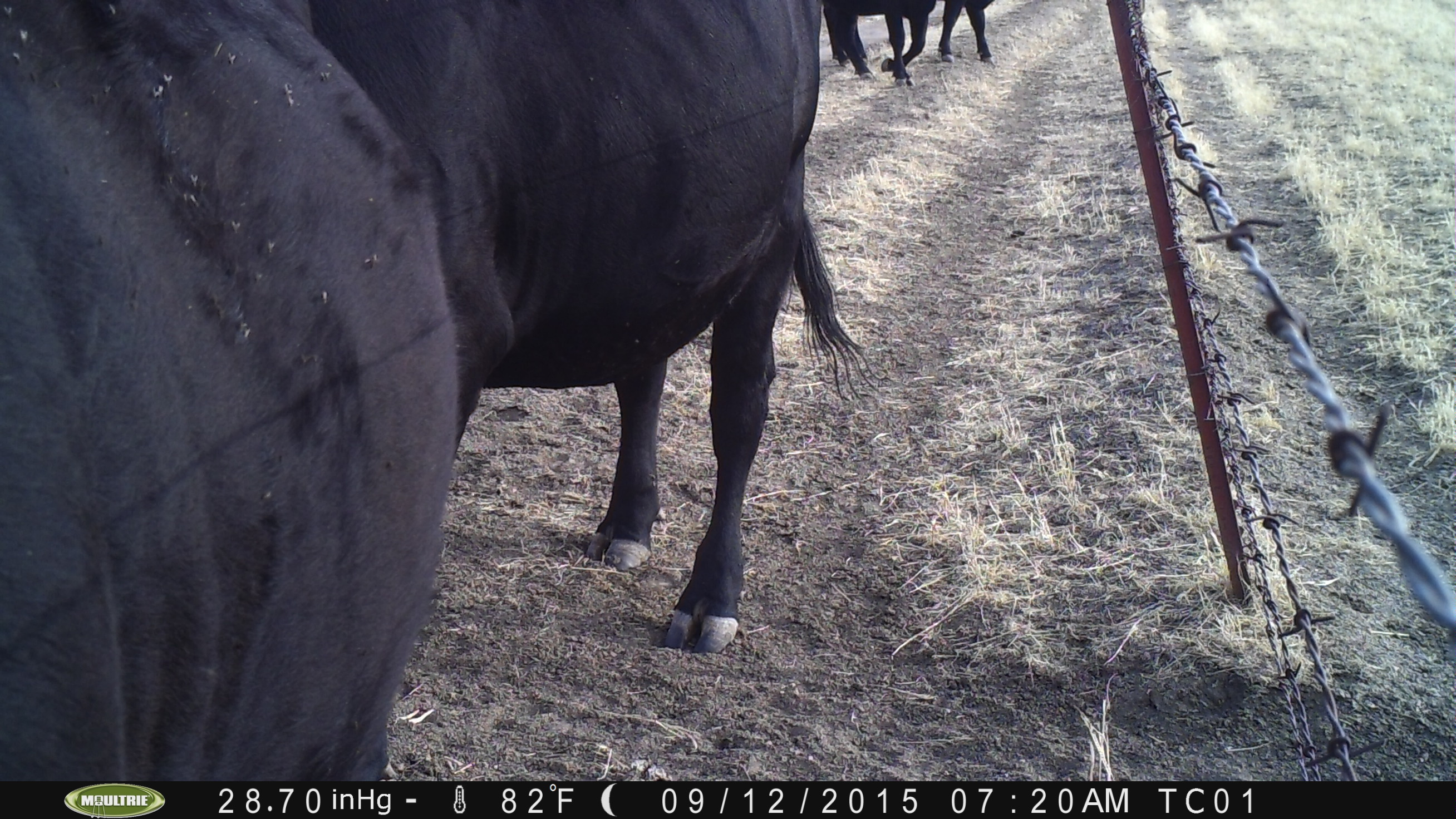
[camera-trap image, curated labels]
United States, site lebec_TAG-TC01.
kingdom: Animalia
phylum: Chordata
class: Mammalia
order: Artiodactyla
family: Bovidae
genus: Bos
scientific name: Bos taurus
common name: domestic cow